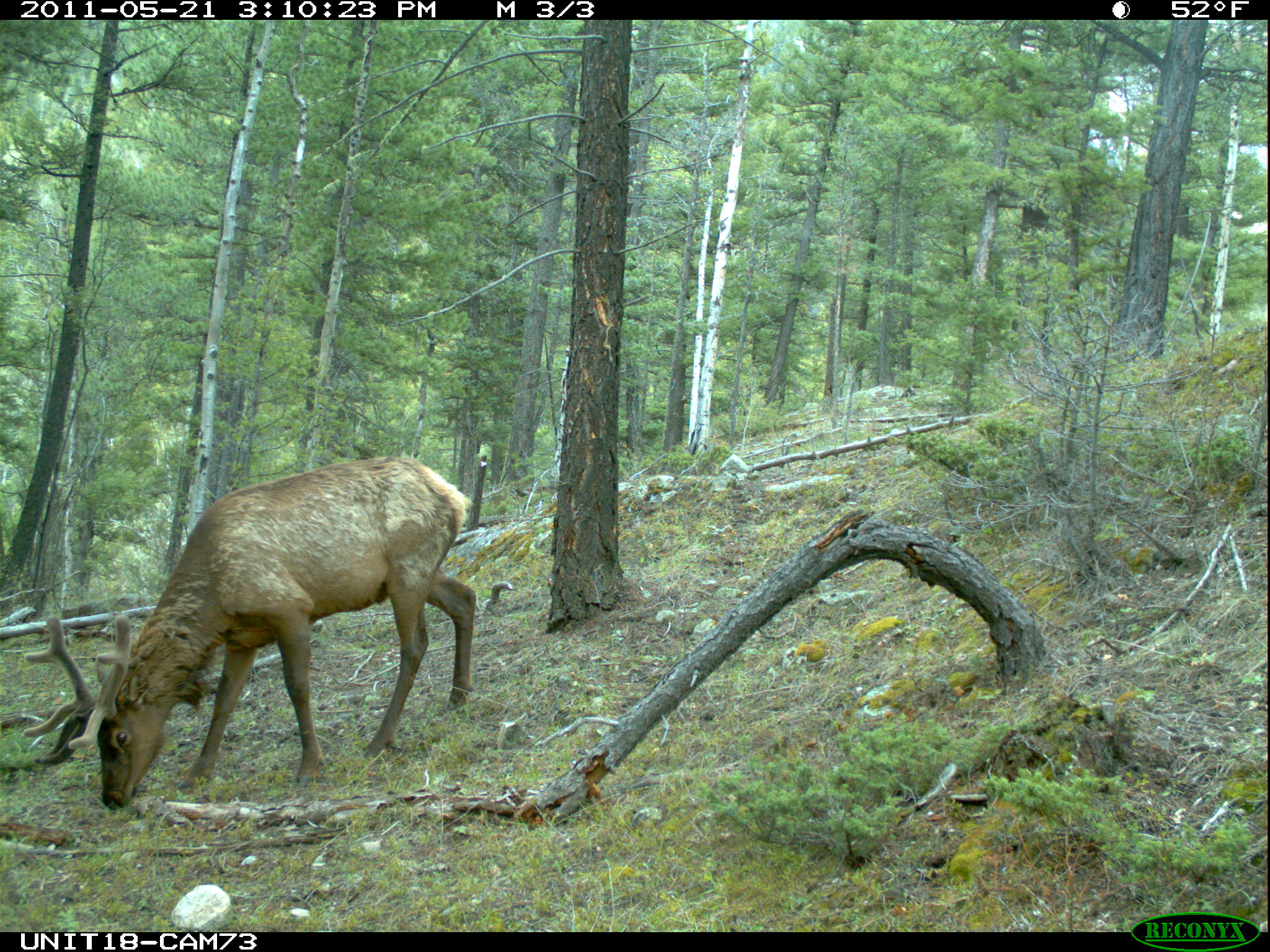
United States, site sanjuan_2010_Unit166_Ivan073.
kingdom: Animalia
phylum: Chordata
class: Mammalia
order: Artiodactyla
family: Cervidae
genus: Cervus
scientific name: Cervus elaphus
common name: red deer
Cervus elaphus (red deer).